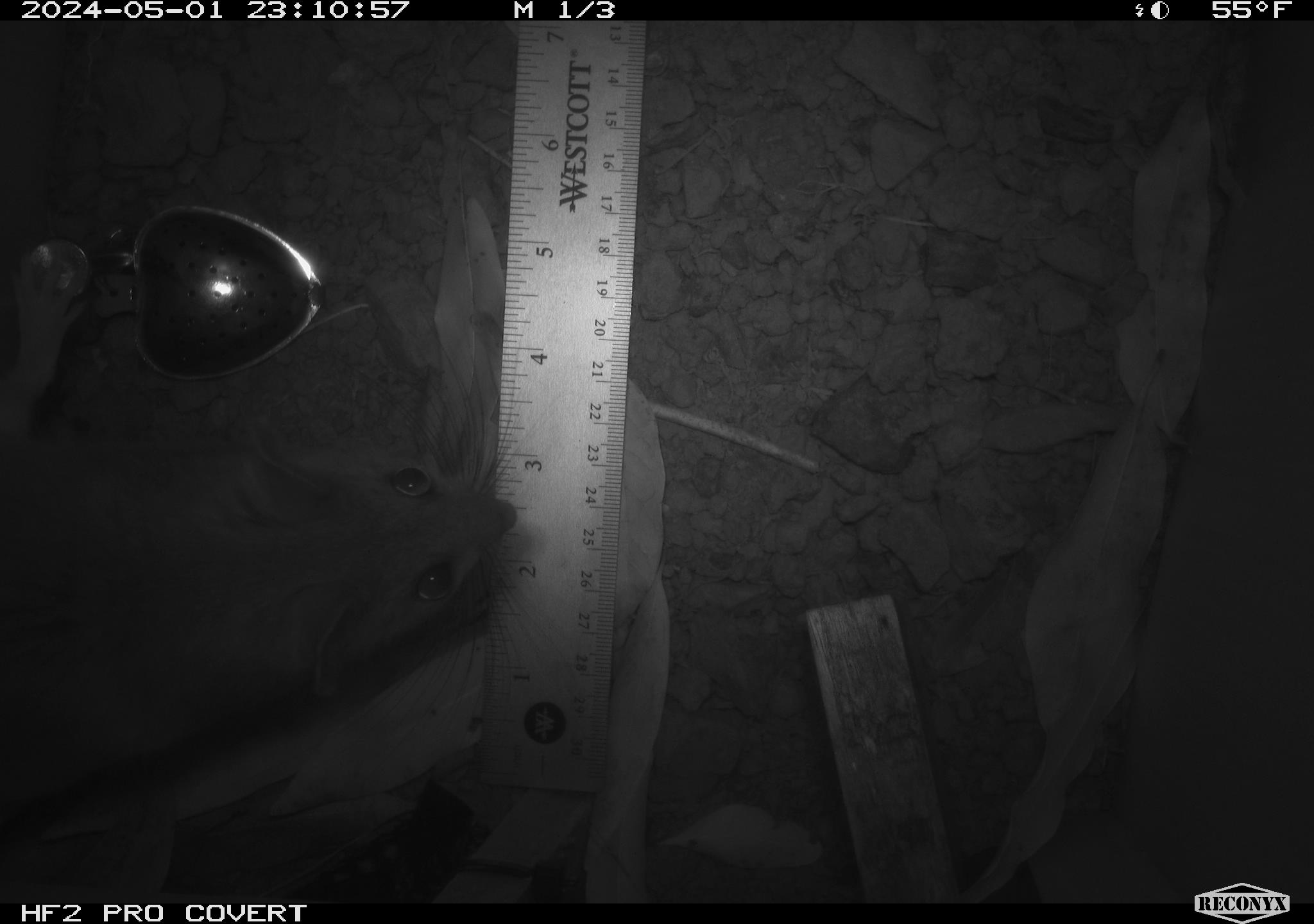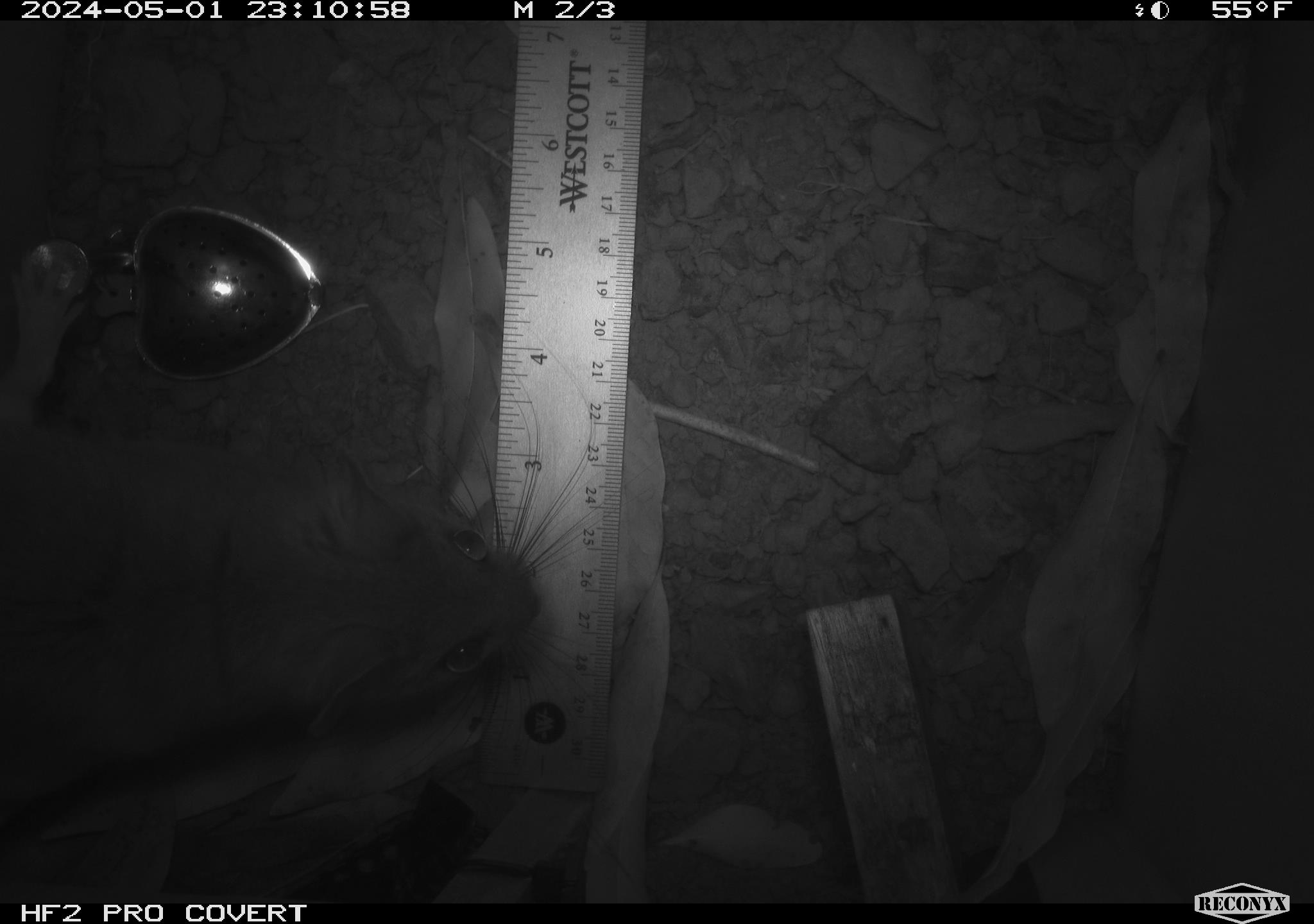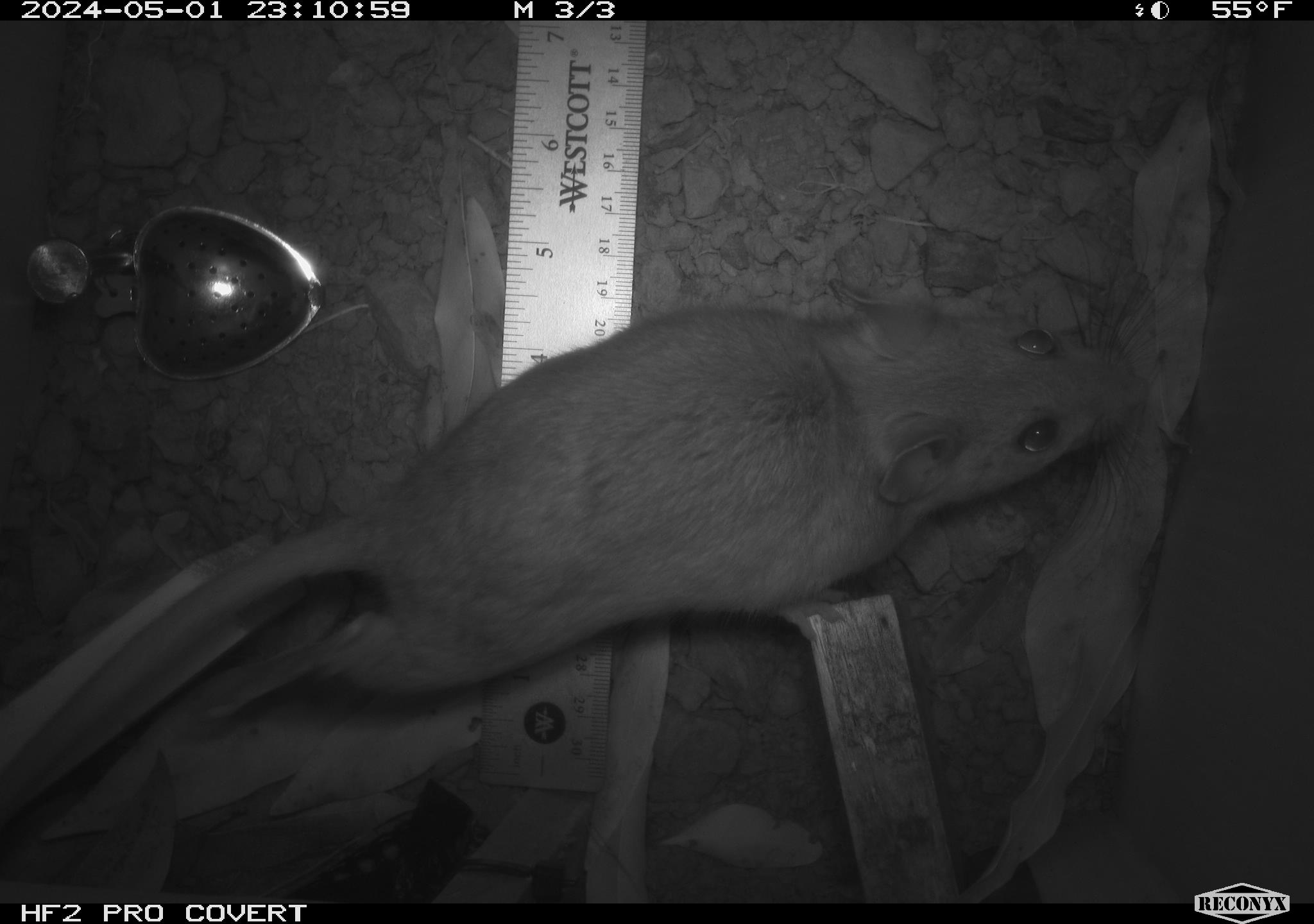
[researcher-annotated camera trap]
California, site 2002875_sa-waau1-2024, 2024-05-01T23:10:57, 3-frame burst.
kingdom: Animalia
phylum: Chordata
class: Mammalia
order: Rodentia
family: Cricetidae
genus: Neotoma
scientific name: Neotoma fuscipes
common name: dusky-footed woodrat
Dusky-footed woodrat (Neotoma fuscipes).